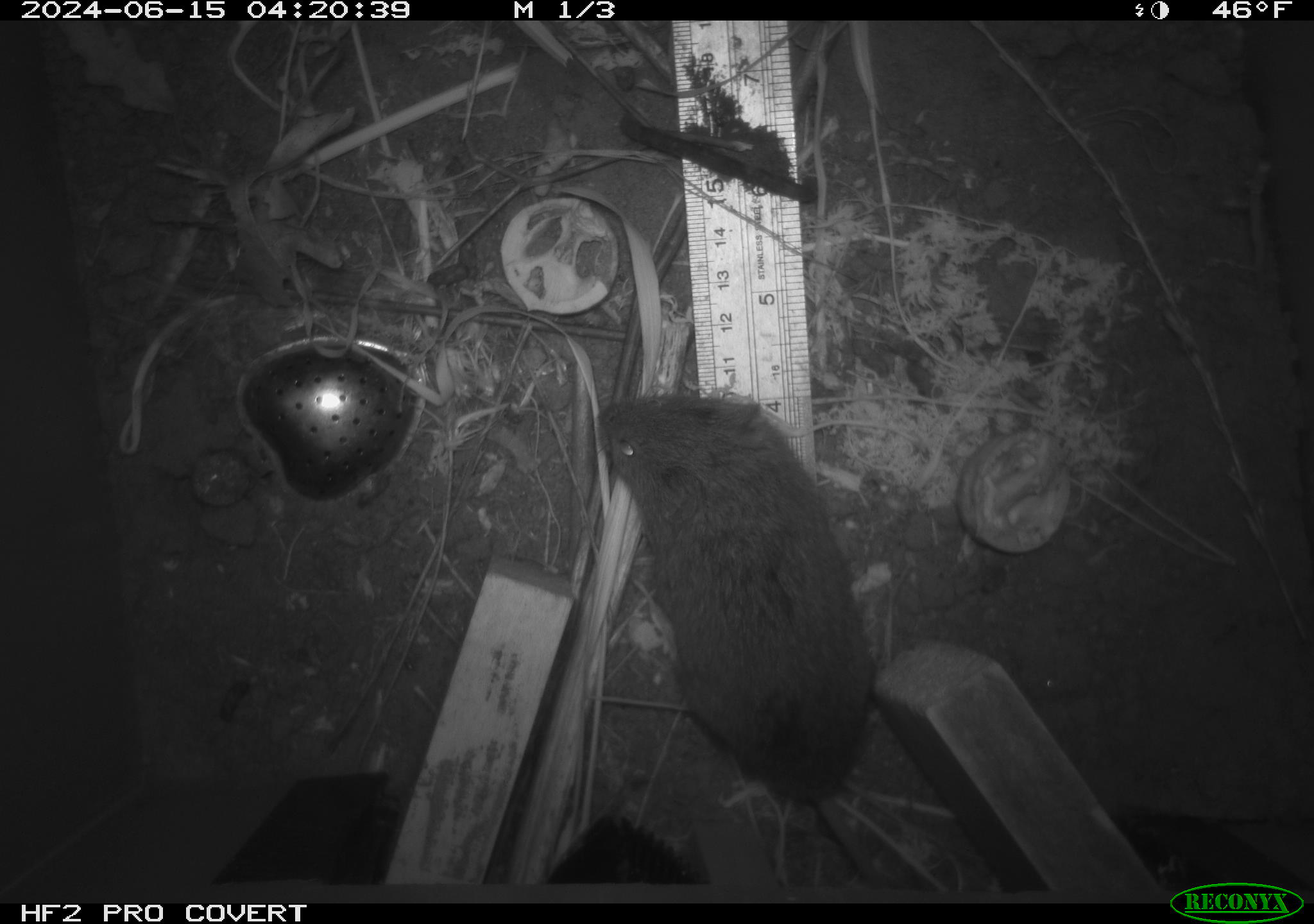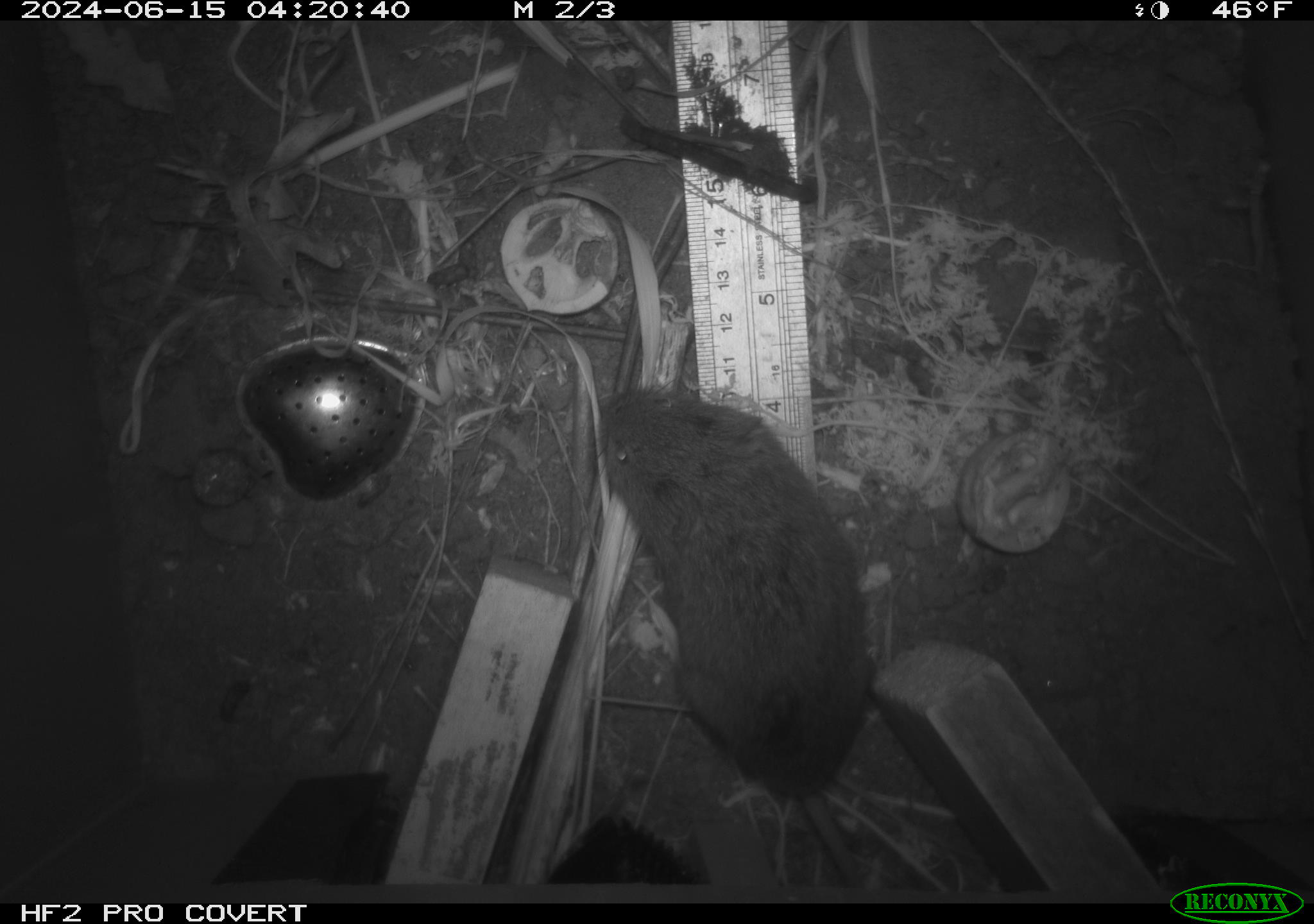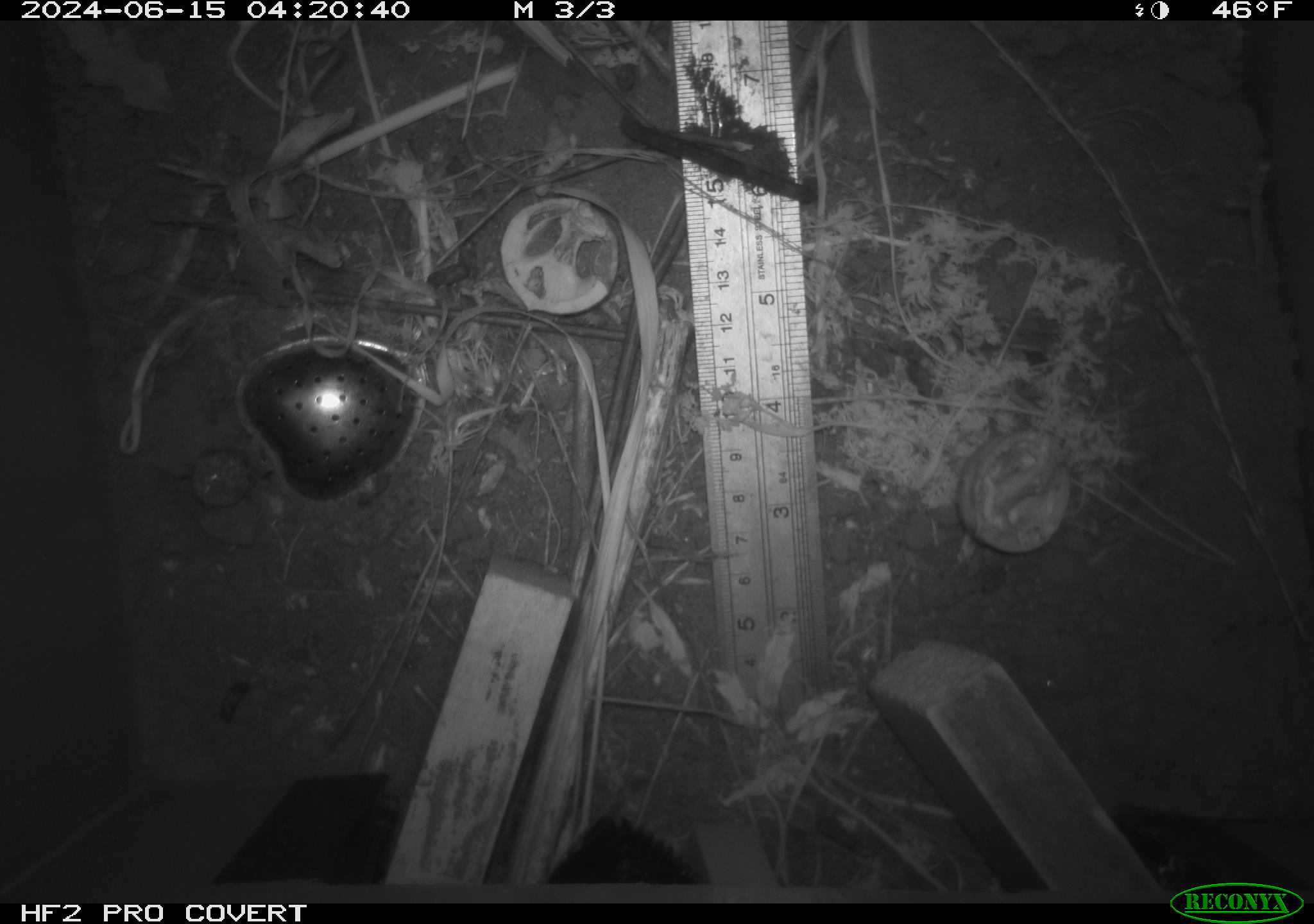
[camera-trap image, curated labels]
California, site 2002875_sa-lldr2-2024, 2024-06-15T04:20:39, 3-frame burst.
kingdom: Animalia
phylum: Chordata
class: Mammalia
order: Rodentia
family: Cricetidae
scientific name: Arvicolinae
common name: voles, lemmings, and muskrats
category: arvicolinae subfamily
Arvicolinae subfamily (voles, lemmings, and muskrats) (Arvicolinae).